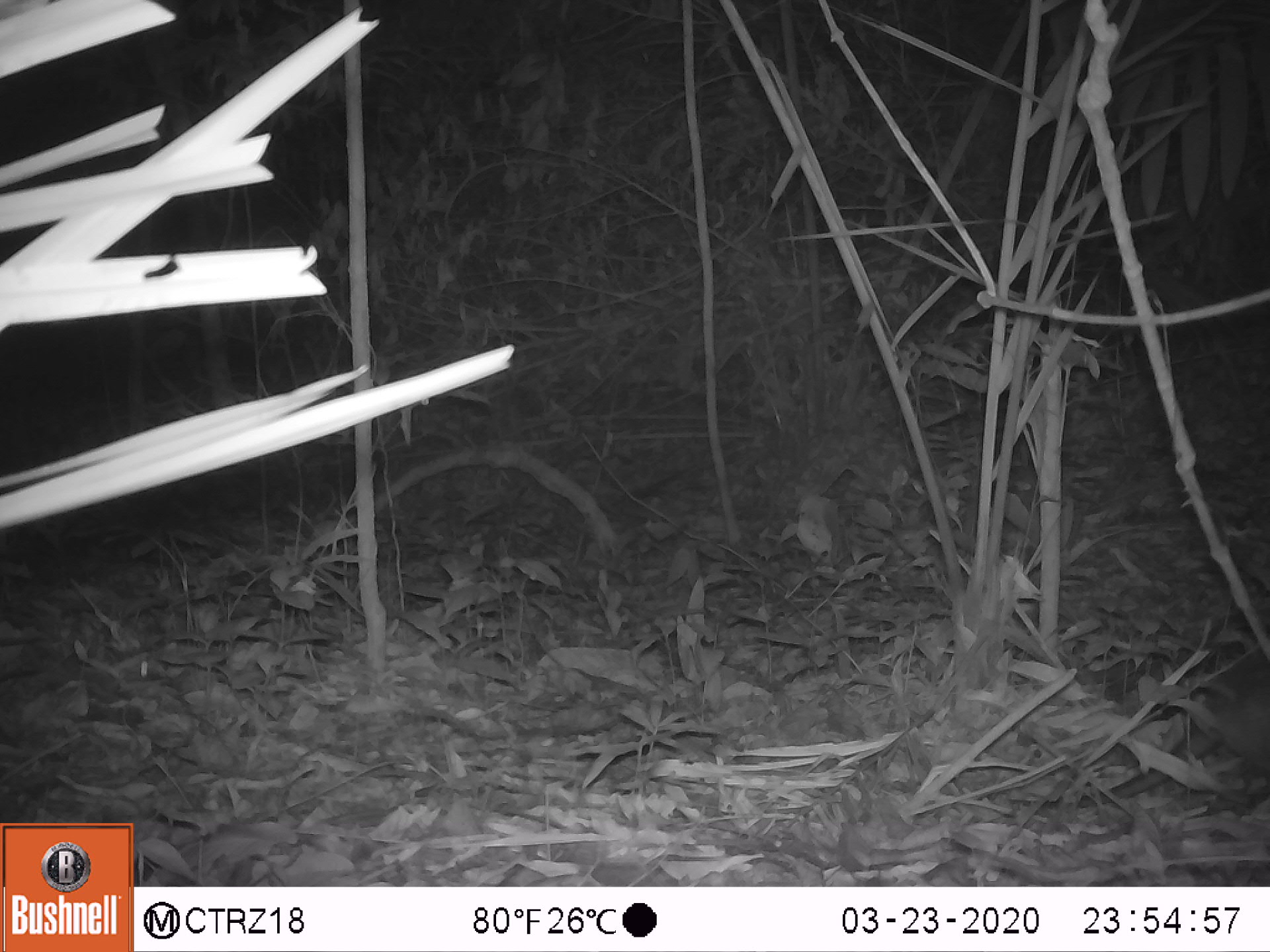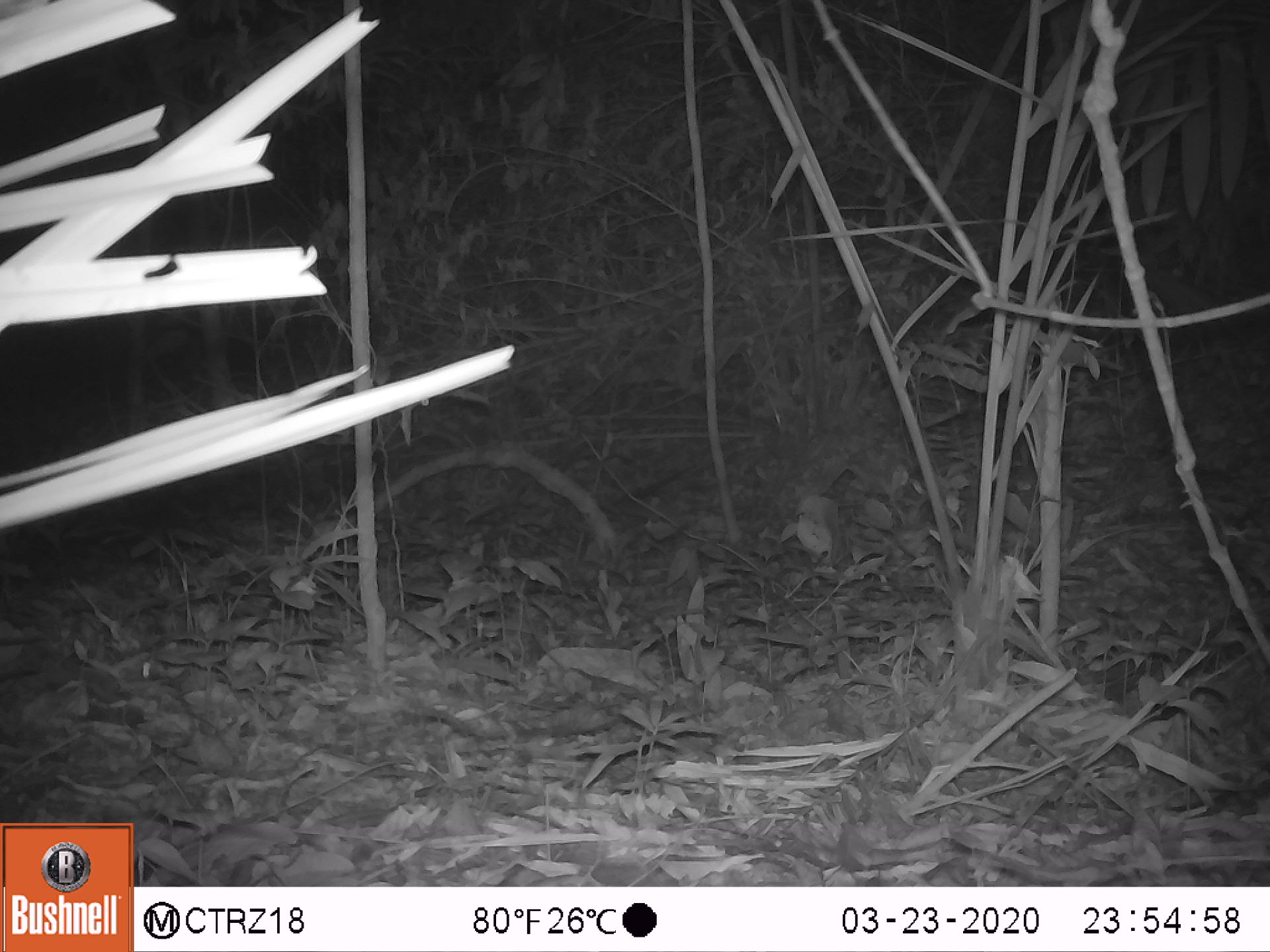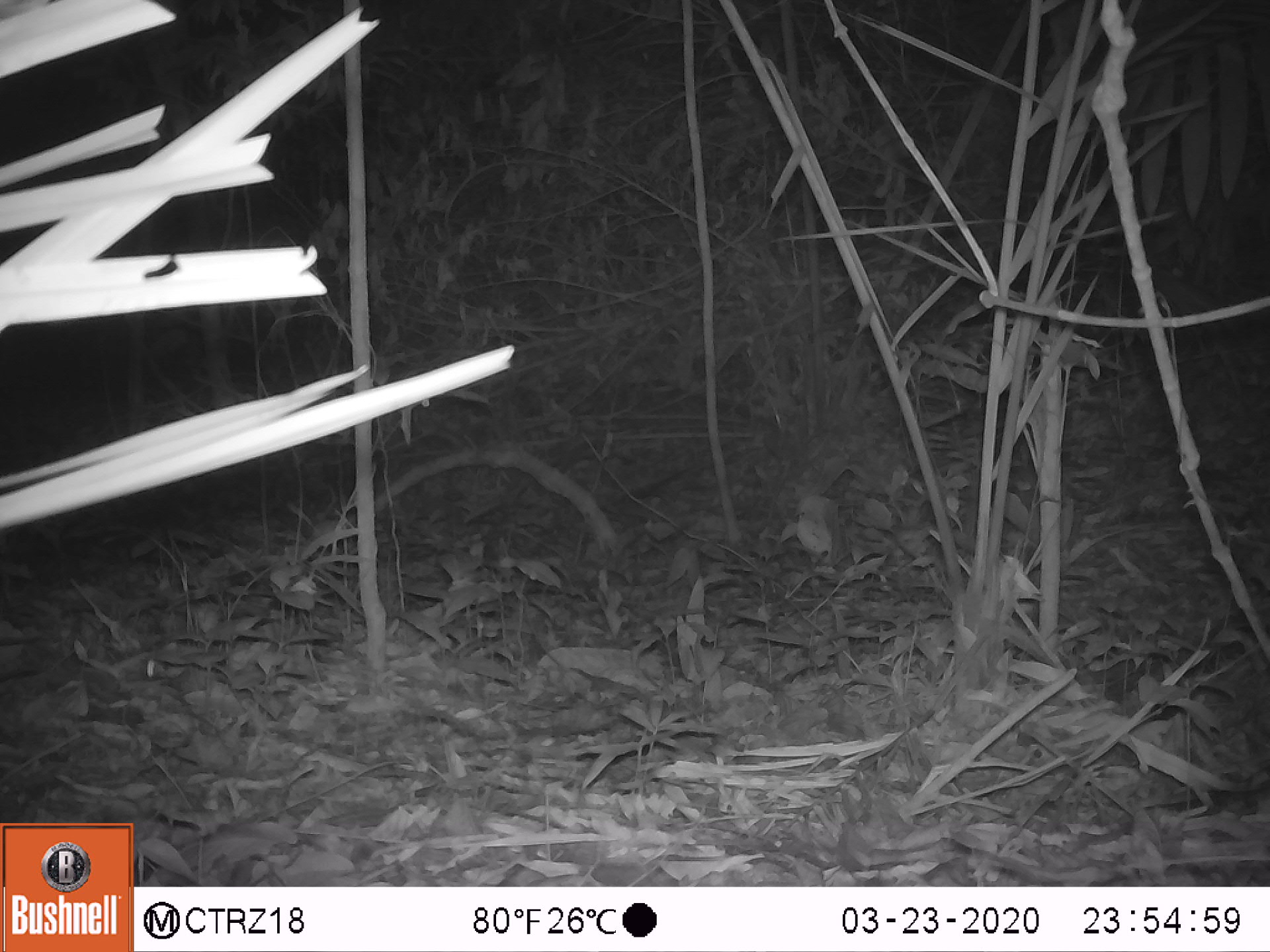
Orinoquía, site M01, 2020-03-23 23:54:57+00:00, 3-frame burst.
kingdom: Animalia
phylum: Chordata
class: Mammalia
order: Cingulata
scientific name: Cingulata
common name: armadillo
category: unknown armadillo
Unknown armadillo (armadillo) (Cingulata).